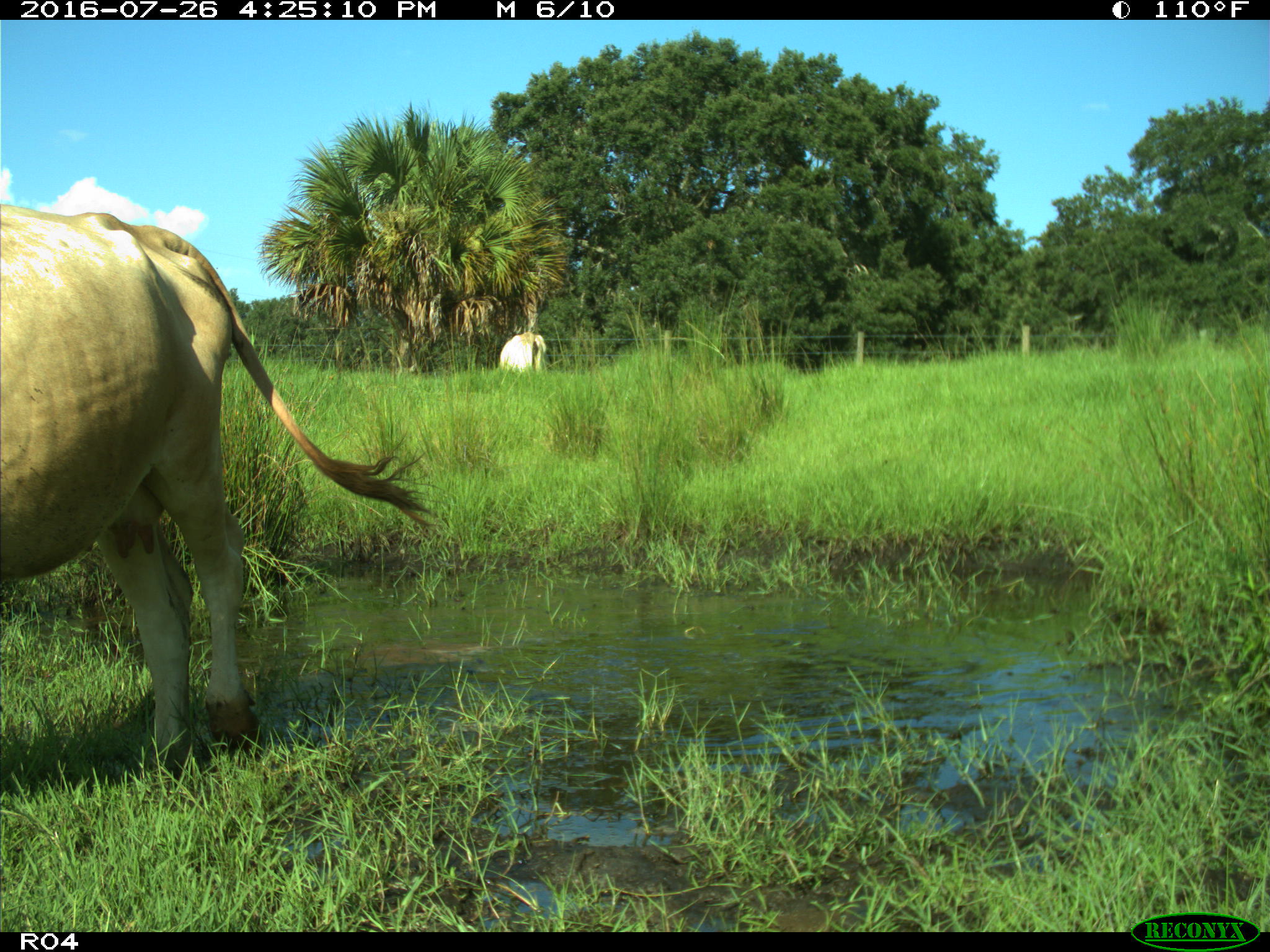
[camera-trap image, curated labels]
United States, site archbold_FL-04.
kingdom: Animalia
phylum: Chordata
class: Mammalia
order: Artiodactyla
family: Bovidae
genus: Bos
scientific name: Bos taurus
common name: domestic cow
Bos taurus (domestic cow).